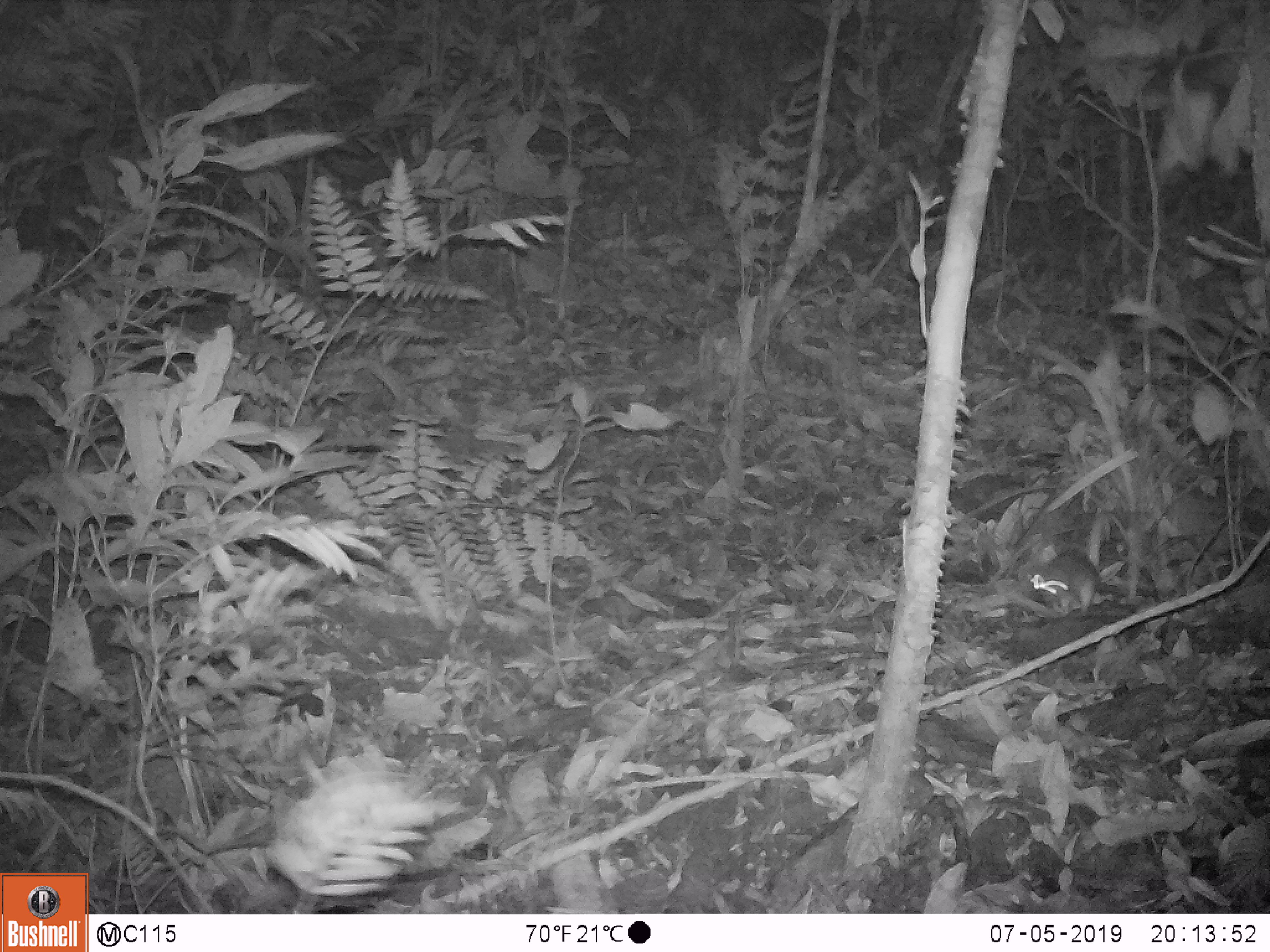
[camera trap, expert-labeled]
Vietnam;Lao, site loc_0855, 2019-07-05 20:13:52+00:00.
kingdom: Animalia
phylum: Chordata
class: Mammalia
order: Rodentia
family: Muridae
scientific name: Muridae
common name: old-world mice and rats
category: unidentified murid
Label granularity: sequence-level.